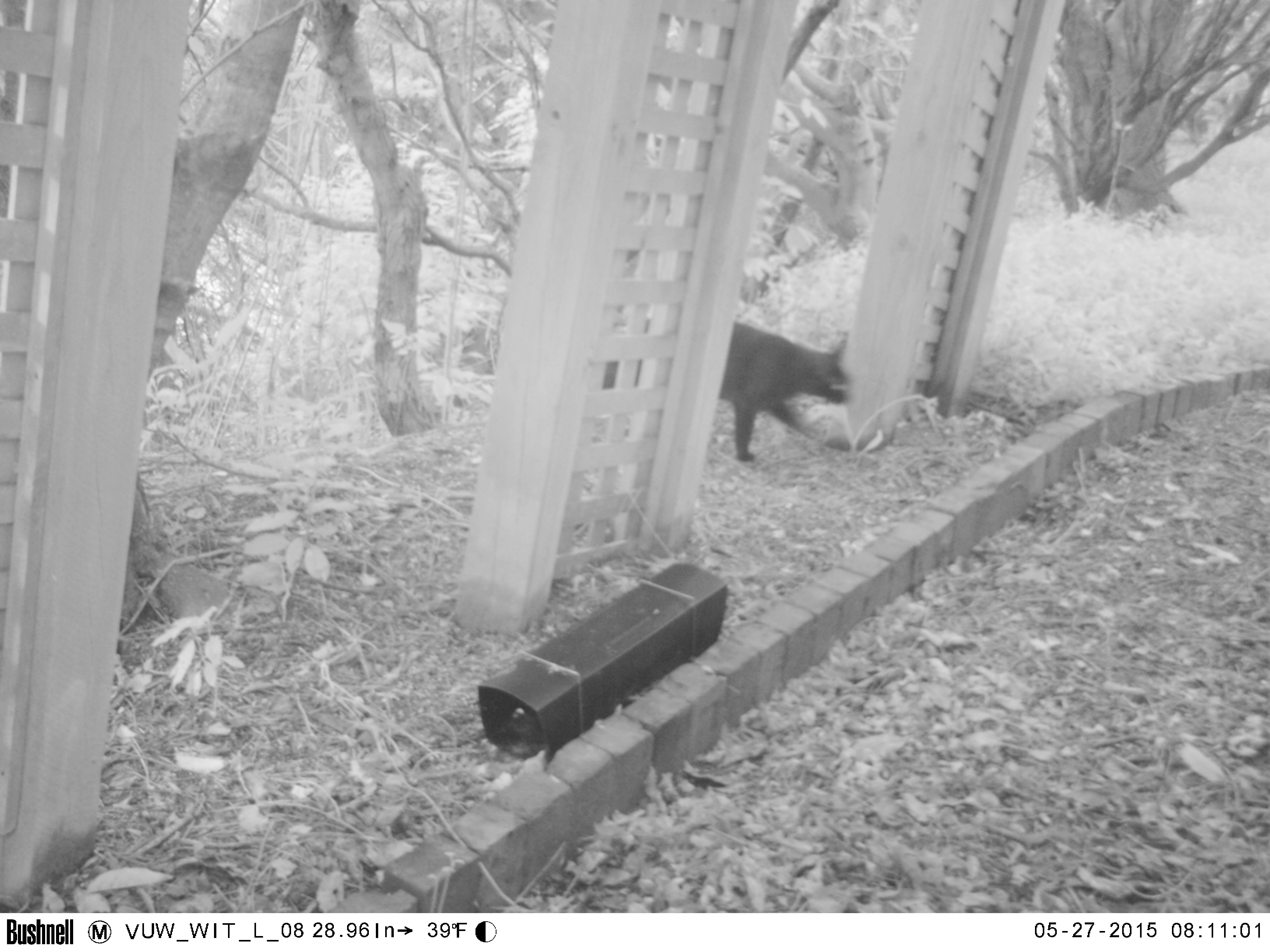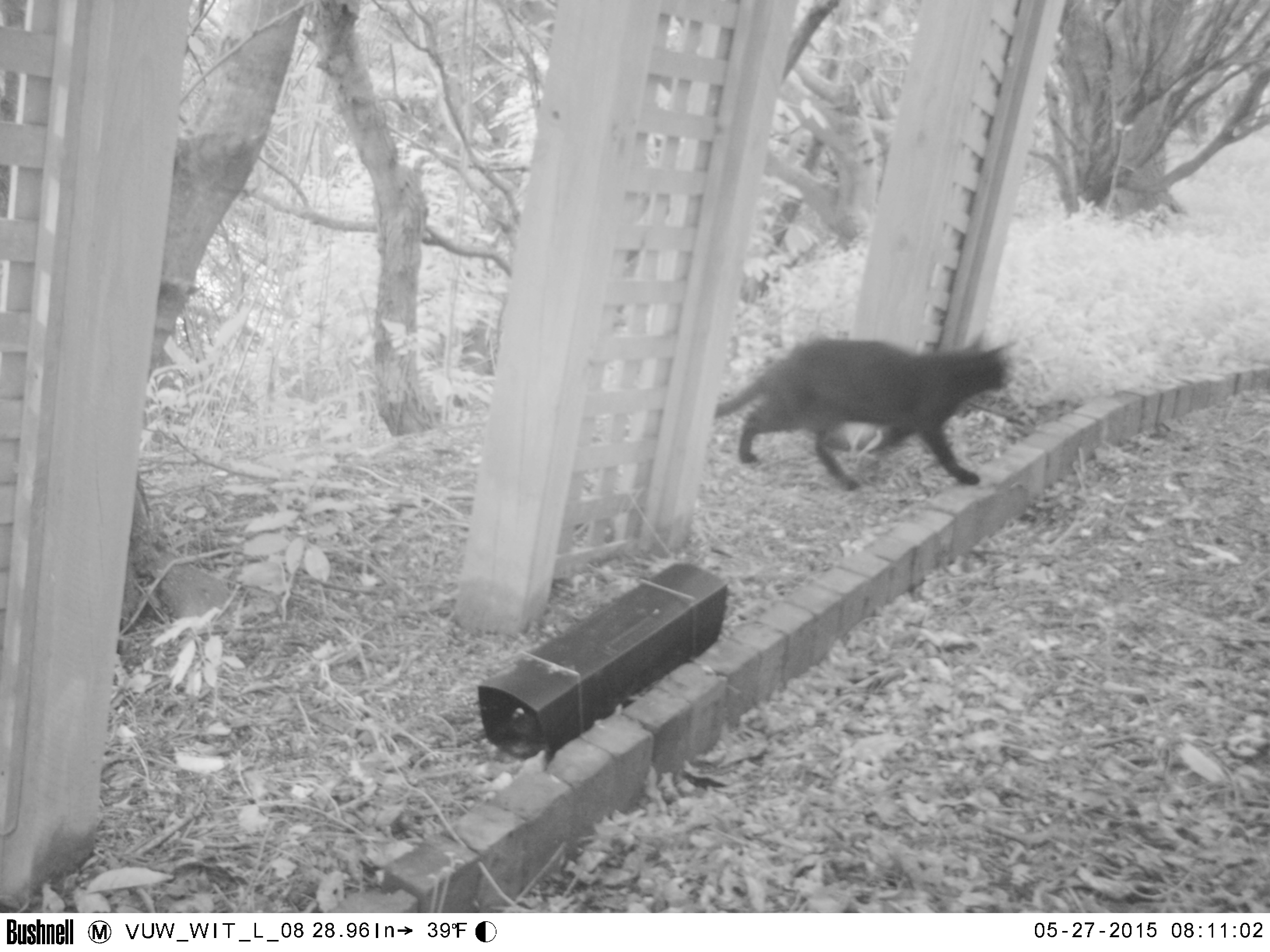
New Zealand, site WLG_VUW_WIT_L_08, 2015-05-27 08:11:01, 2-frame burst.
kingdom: Animalia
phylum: Chordata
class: Mammalia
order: Carnivora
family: Felidae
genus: Felis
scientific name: Felis catus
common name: domestic cat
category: cat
Cat (domestic cat) (Felis catus).